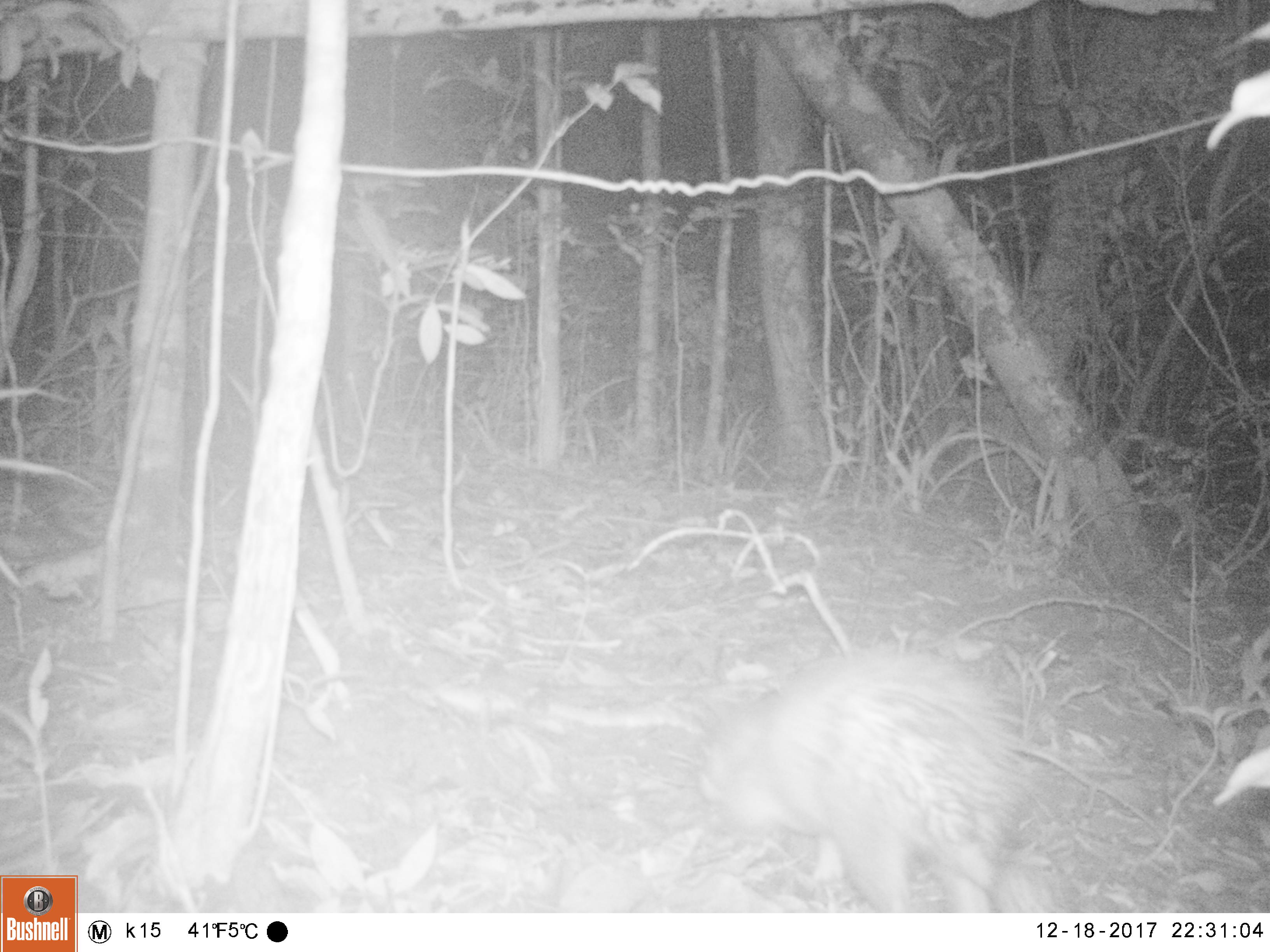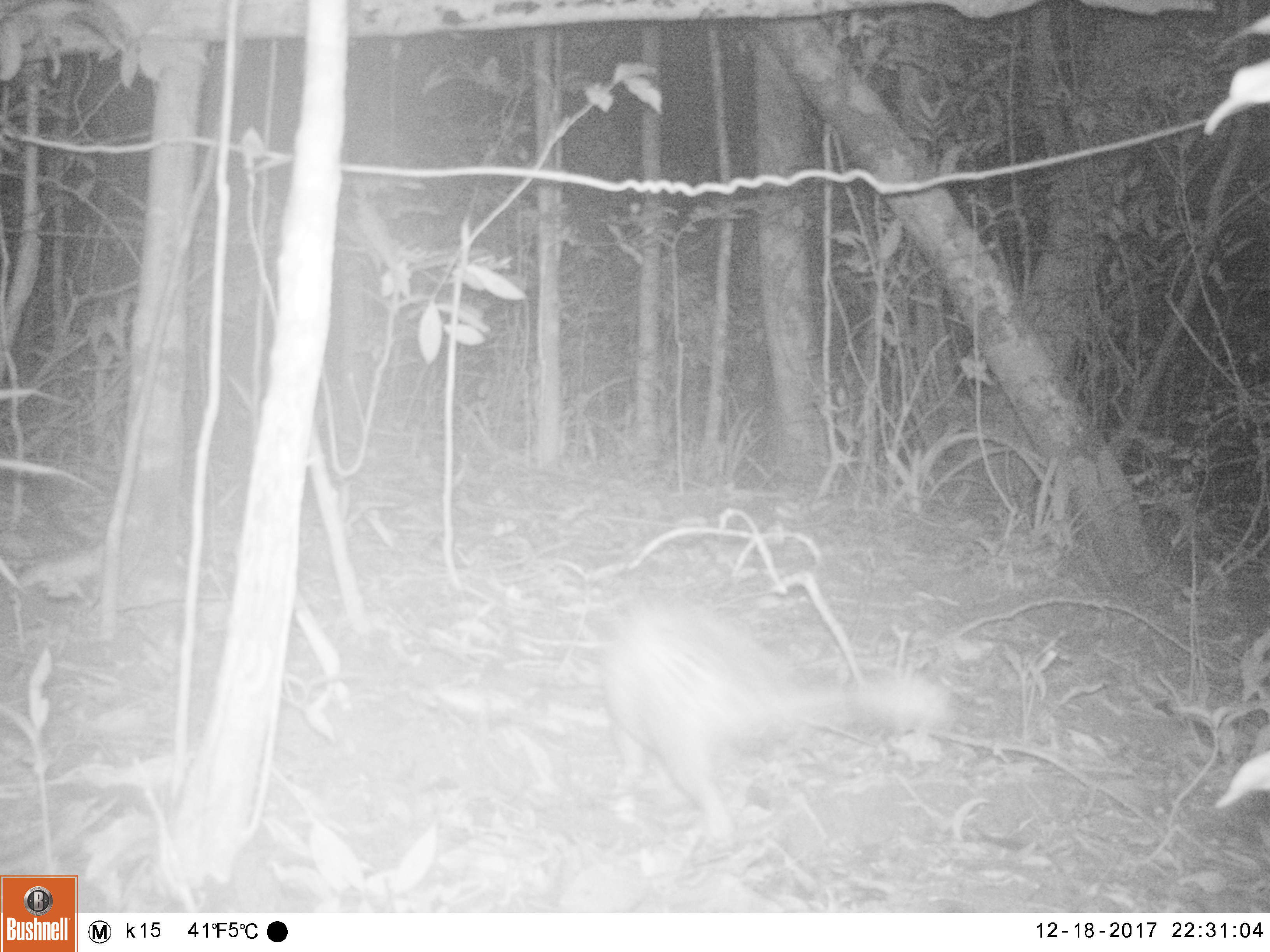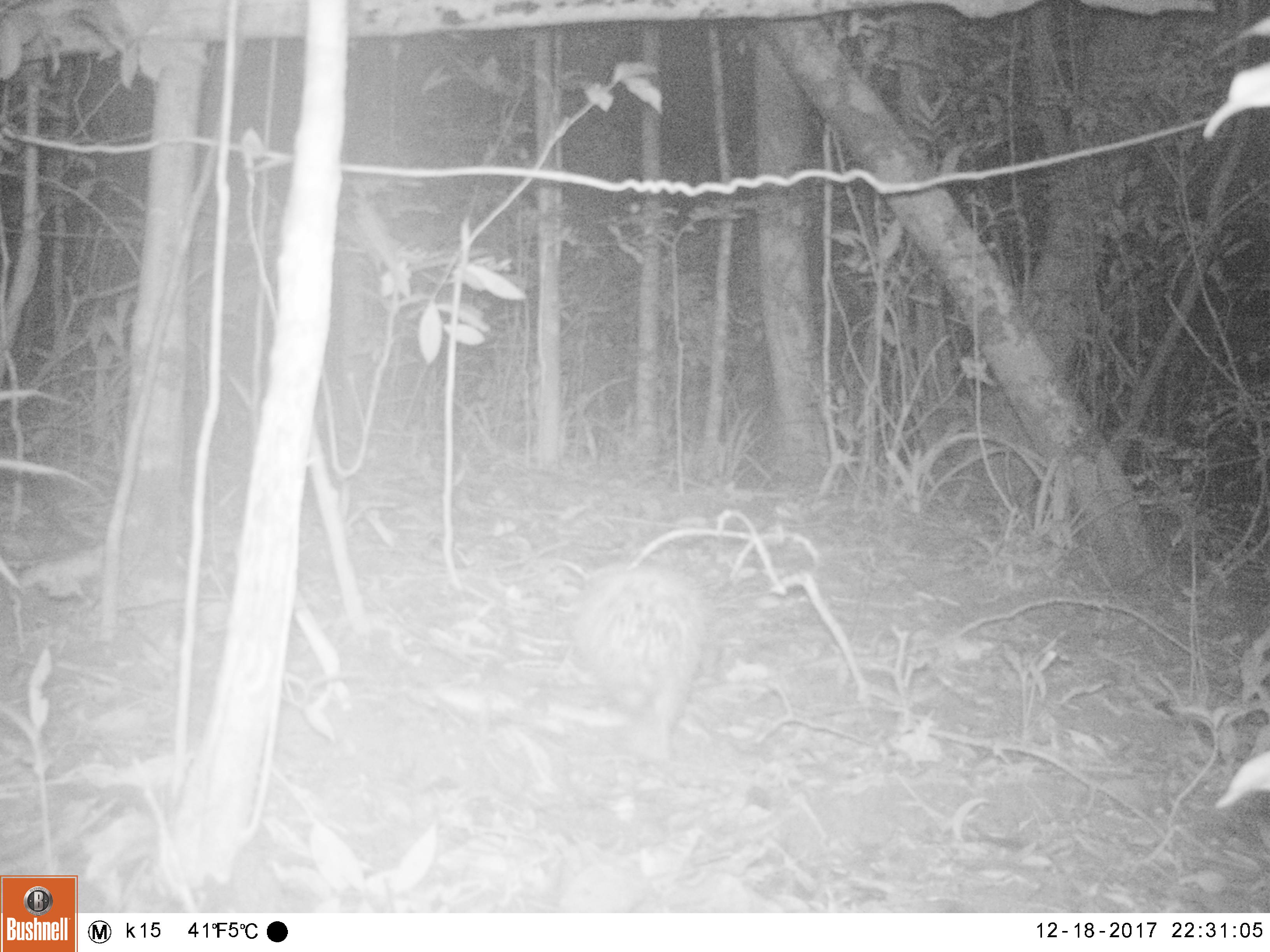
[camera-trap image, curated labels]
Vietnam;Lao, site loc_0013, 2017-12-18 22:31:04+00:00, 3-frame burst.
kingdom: Animalia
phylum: Chordata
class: Mammalia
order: Rodentia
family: Hystricidae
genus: Atherurus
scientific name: Atherurus macrourus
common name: asiatic brush-tailed porcupine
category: asiatic brush tailed porcupine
Asiatic brush tailed porcupine (asiatic brush-tailed porcupine) (Atherurus macrourus). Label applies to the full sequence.